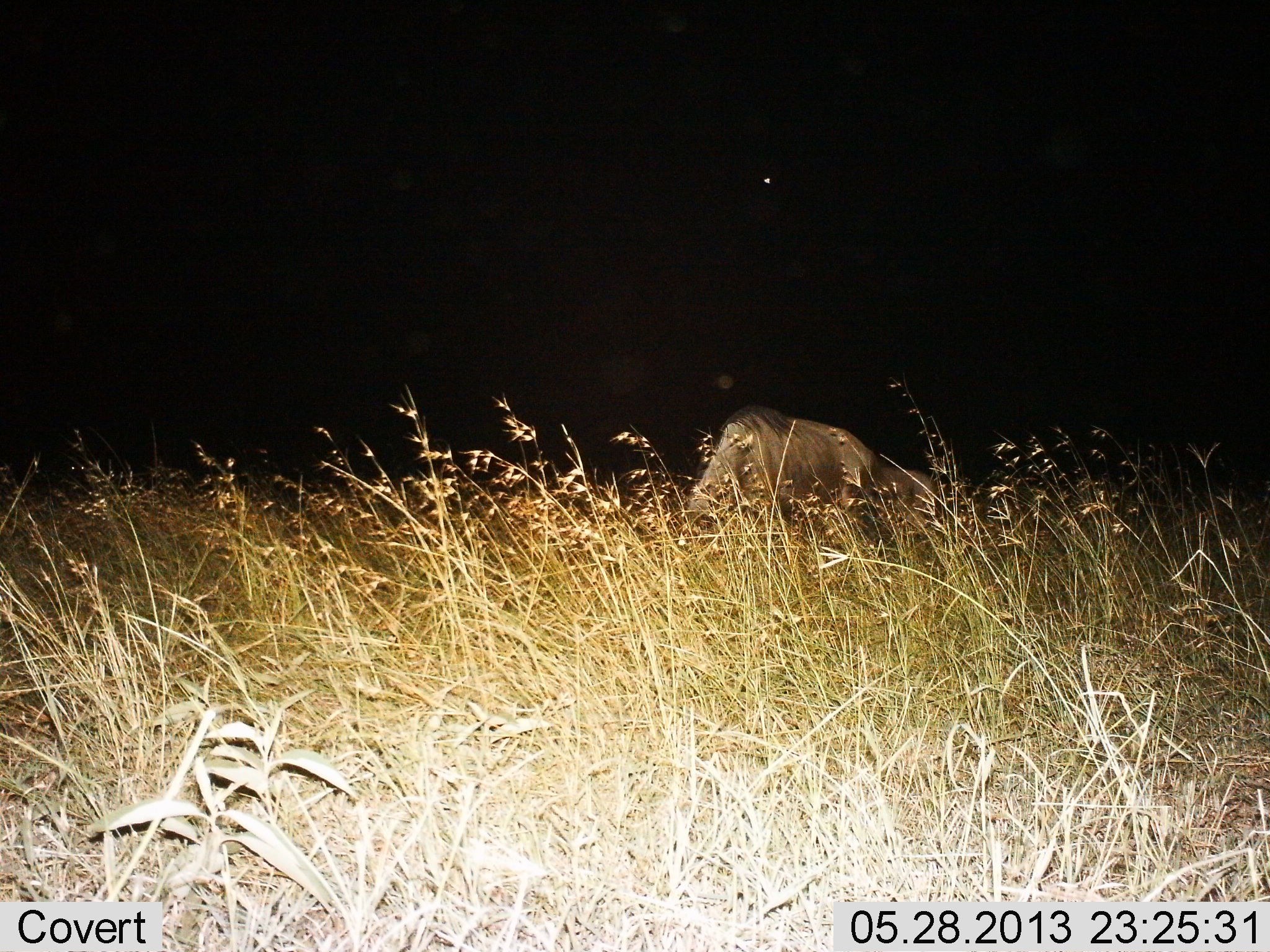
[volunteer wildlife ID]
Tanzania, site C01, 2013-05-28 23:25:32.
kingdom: Animalia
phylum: Chordata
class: Mammalia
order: Artiodactyla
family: Bovidae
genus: Connochaetes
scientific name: Connochaetes taurinus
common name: blue wildebeest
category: wildebeest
Wildebeest (blue wildebeest) (Connochaetes taurinus), count 1. Behavior (volunteer vote fractions): standing 10%, resting 15%, moving 5%, interacting 0%. Young present (vote fraction): 0%. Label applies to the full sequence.